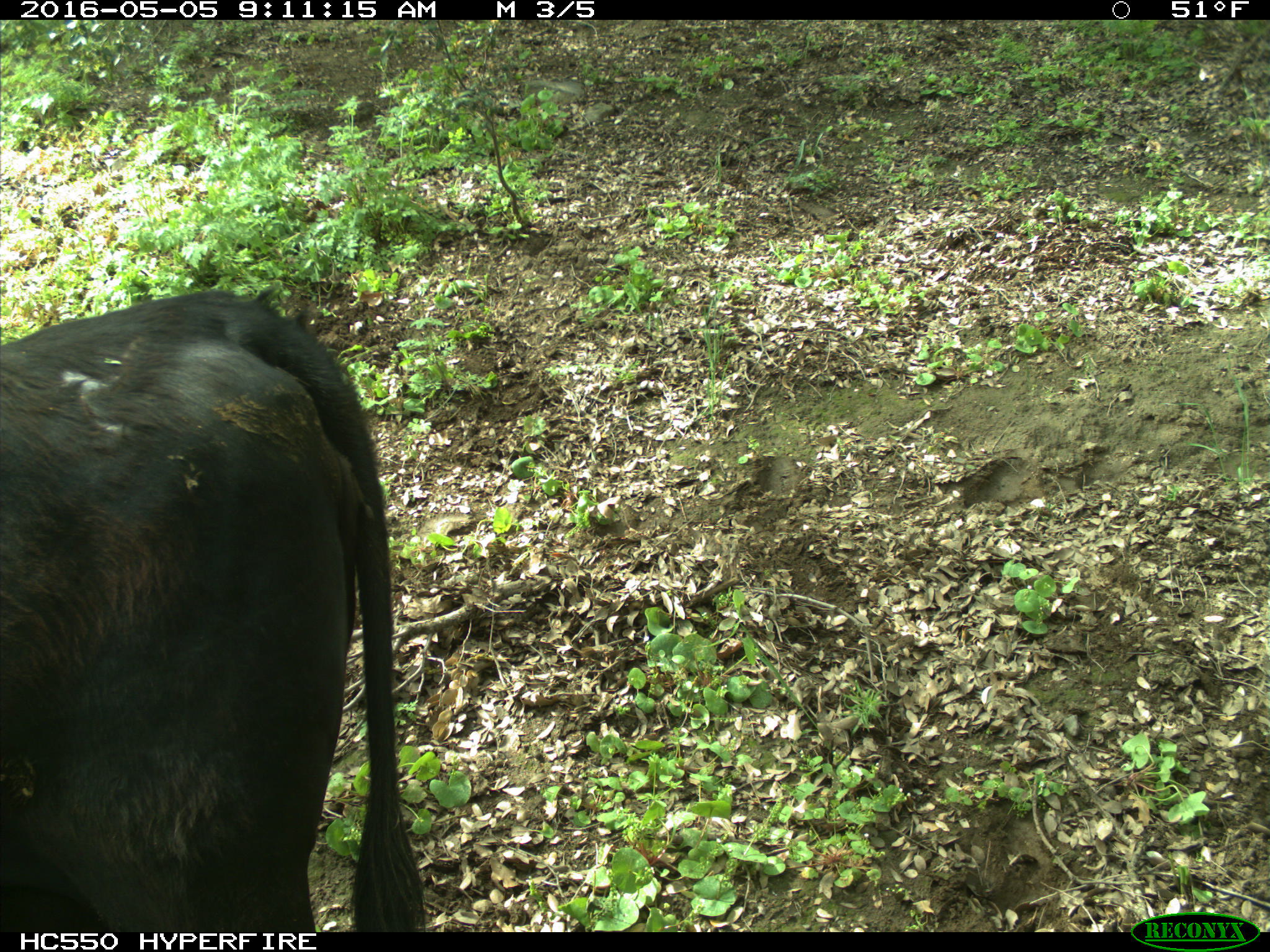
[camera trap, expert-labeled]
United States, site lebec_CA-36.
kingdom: Animalia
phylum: Chordata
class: Mammalia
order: Artiodactyla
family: Bovidae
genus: Bos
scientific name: Bos taurus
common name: domestic cow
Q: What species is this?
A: Bos taurus (domestic cow).